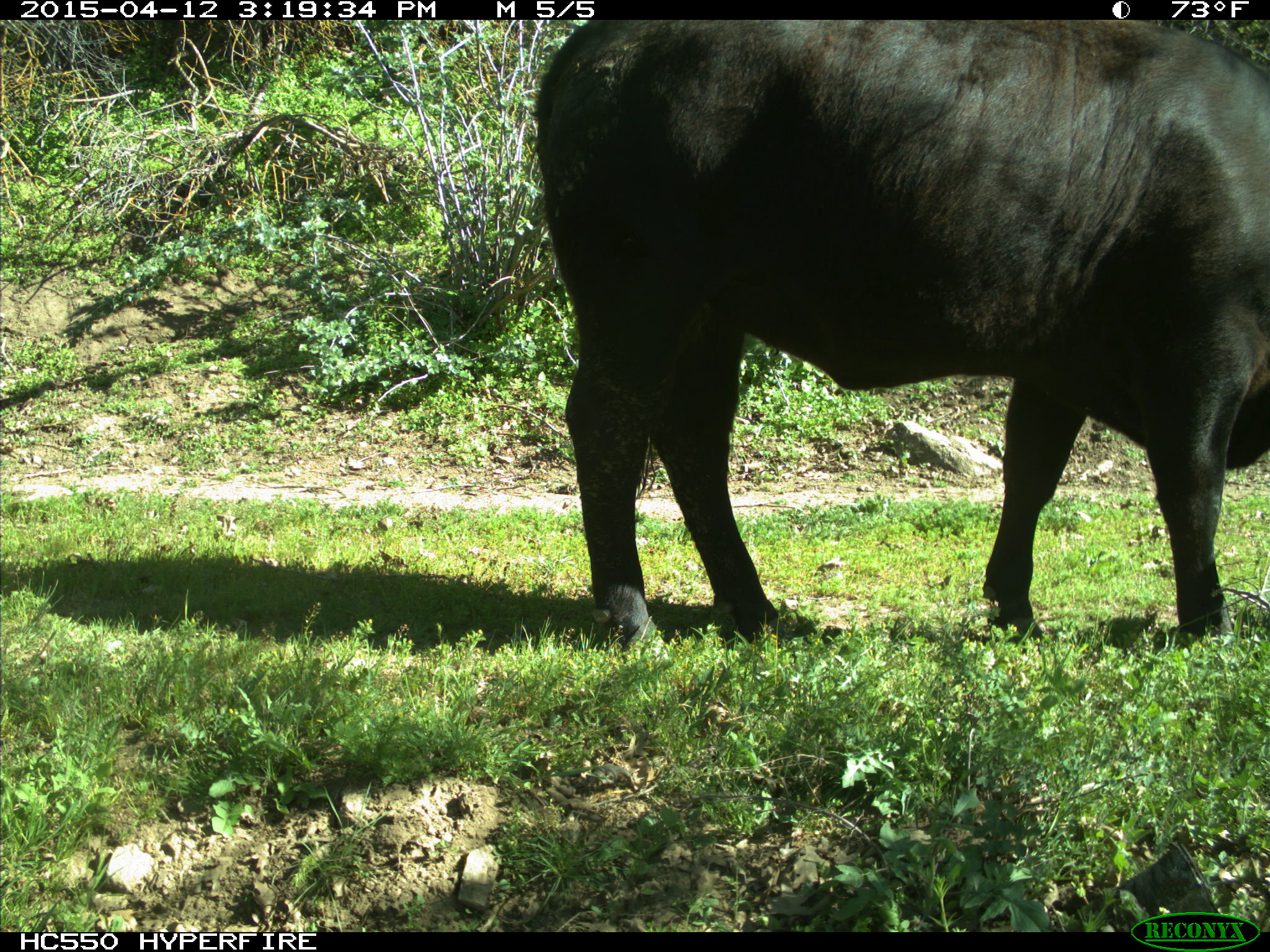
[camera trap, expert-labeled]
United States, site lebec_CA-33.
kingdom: Animalia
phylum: Chordata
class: Mammalia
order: Artiodactyla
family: Bovidae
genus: Bos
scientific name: Bos taurus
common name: domestic cow